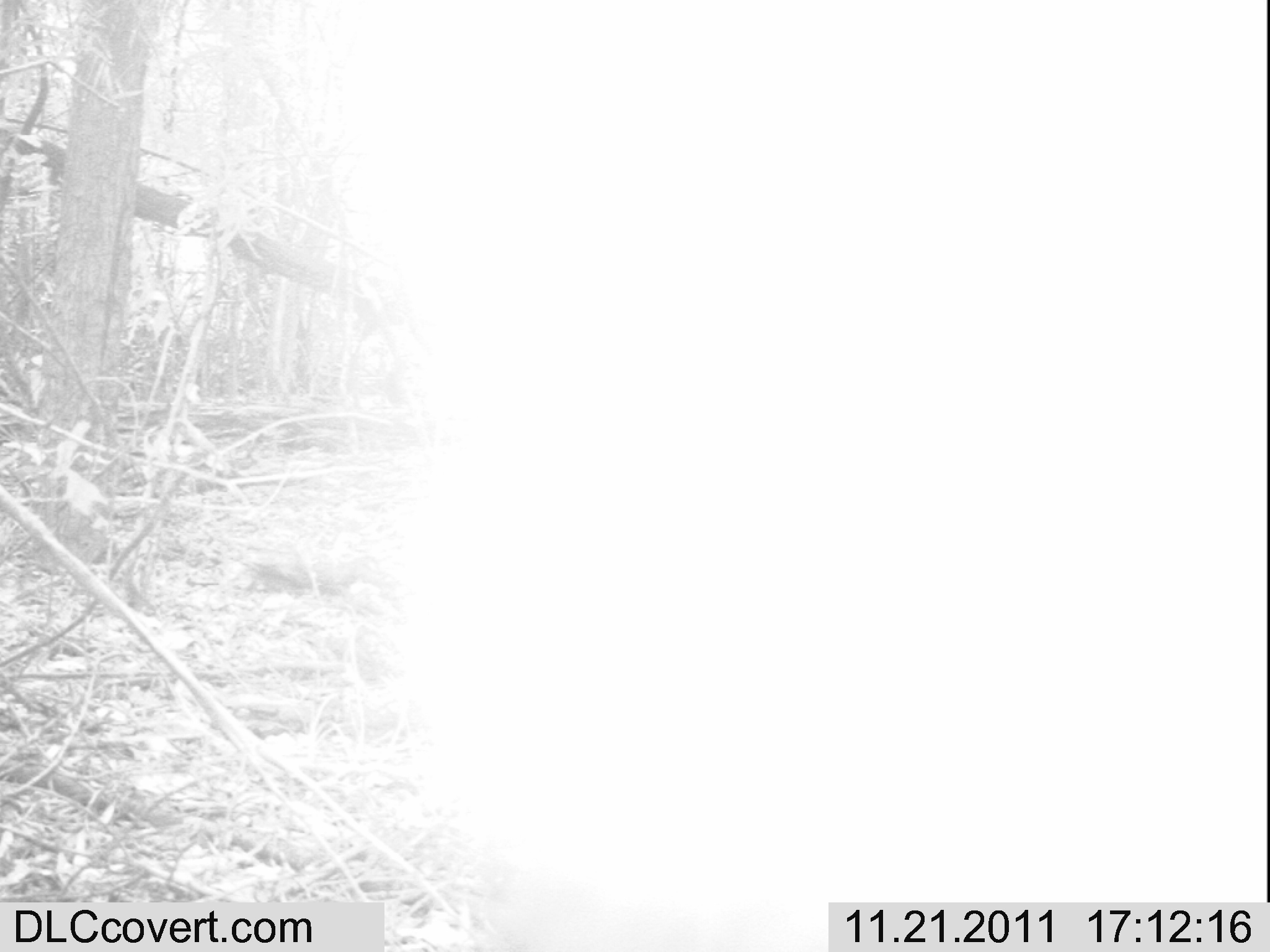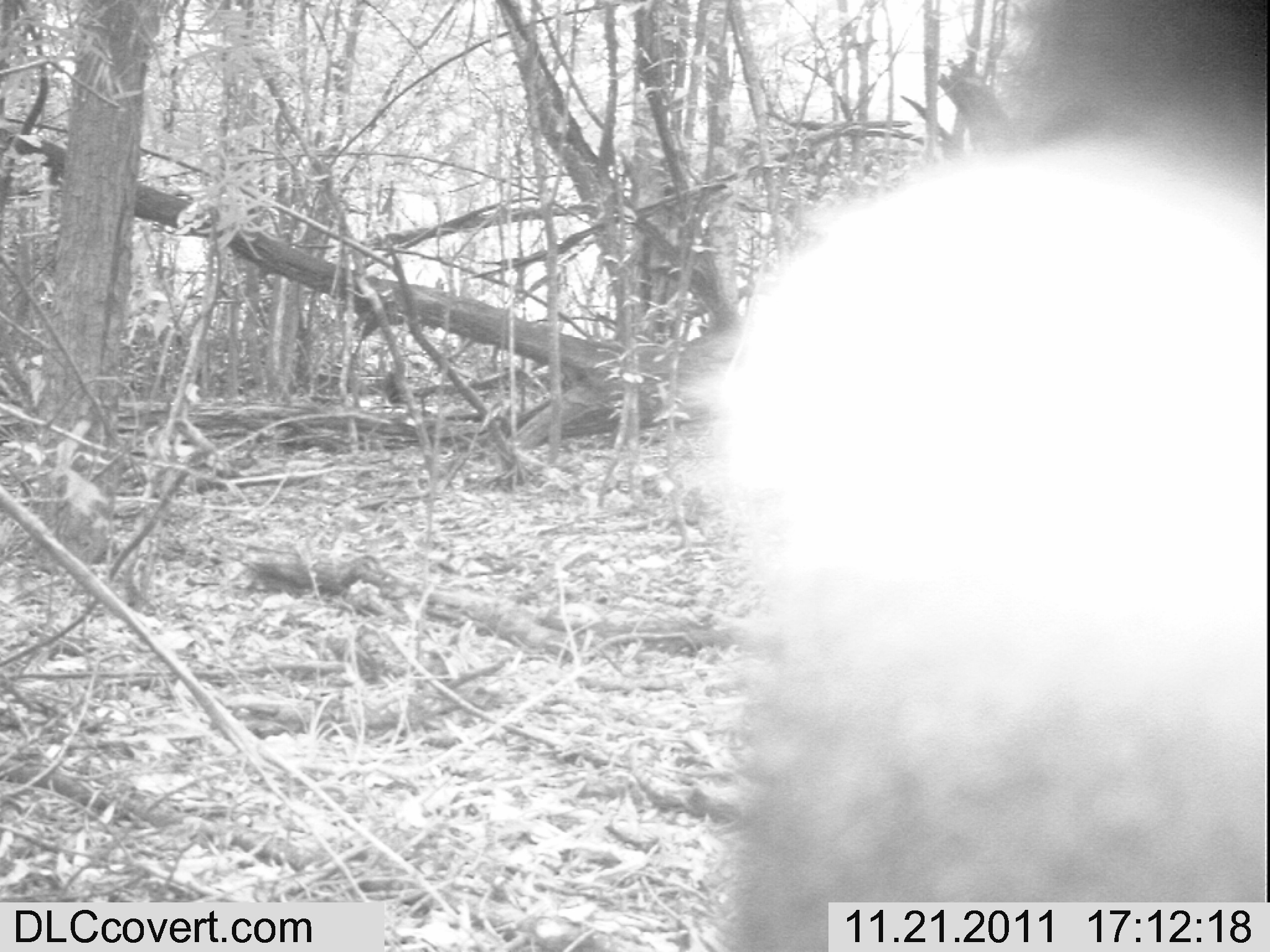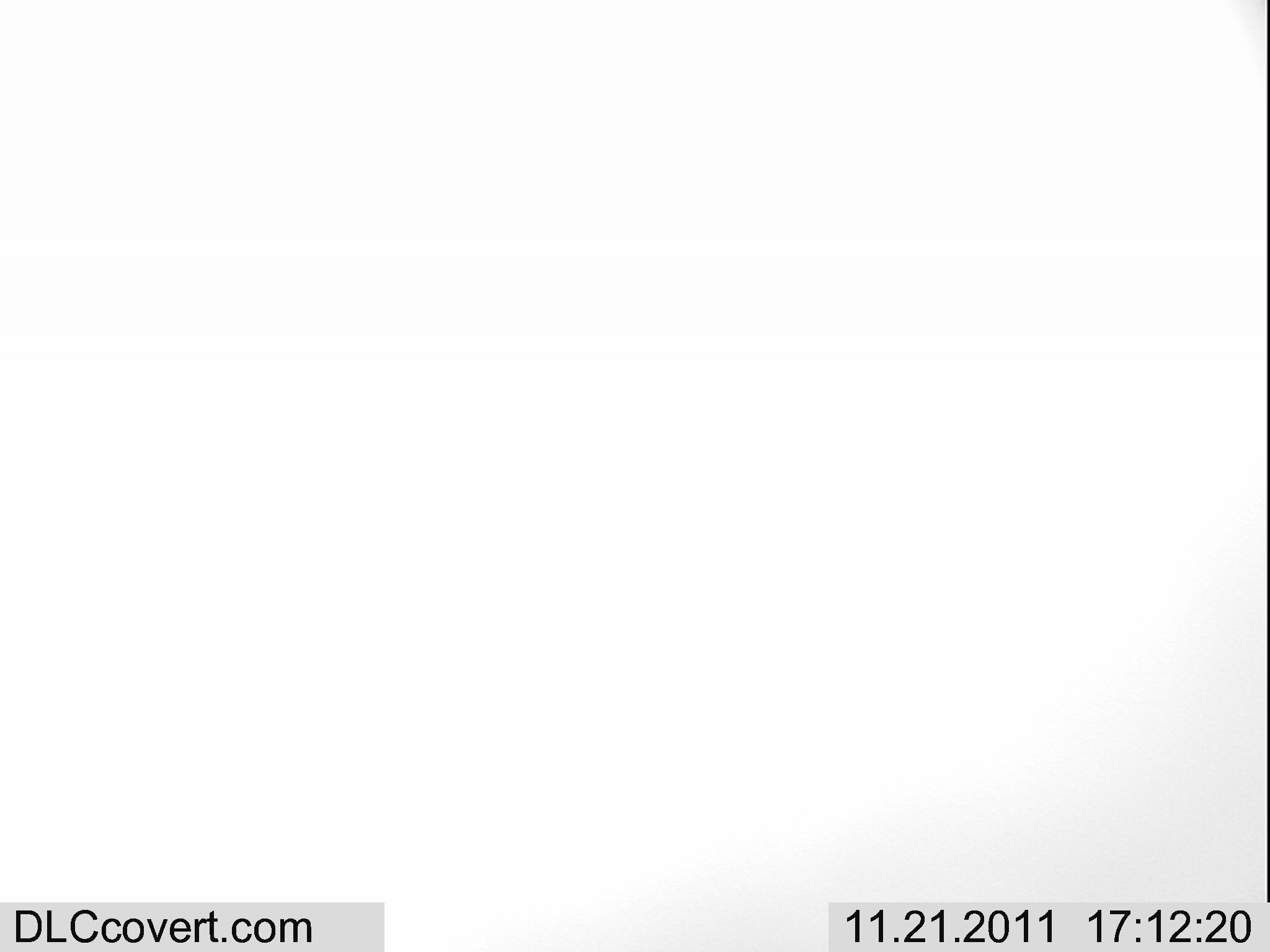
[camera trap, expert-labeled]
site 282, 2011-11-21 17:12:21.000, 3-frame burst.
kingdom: Animalia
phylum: Chordata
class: Mammalia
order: Primates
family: Cercopithecidae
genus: Cercopithecus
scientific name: Cercopithecus erythrogaster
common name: sykes  monkey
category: cercopithecus albogularis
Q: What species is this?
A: Cercopithecus albogularis (sykes  monkey) (Cercopithecus erythrogaster).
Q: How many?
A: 1.